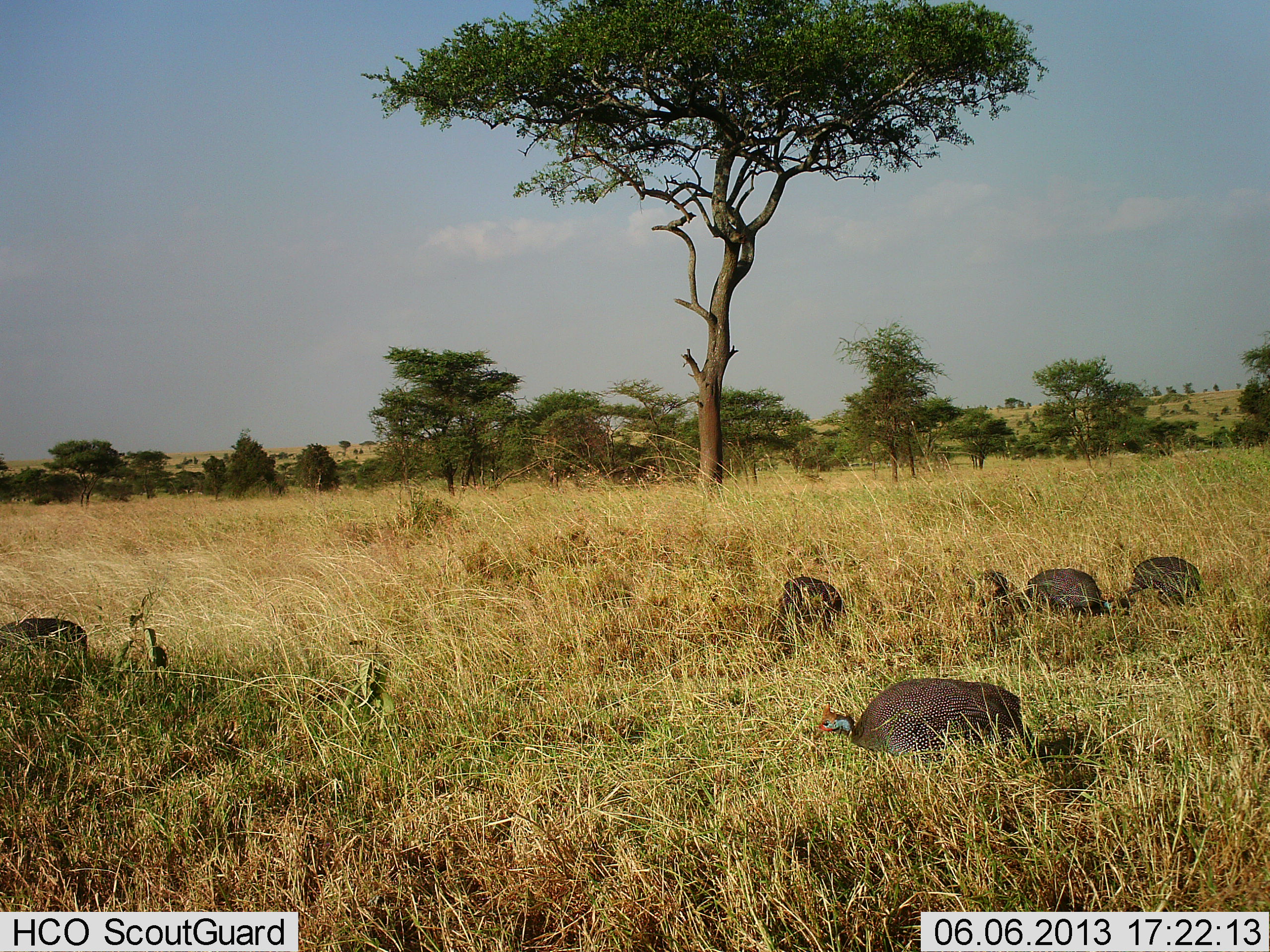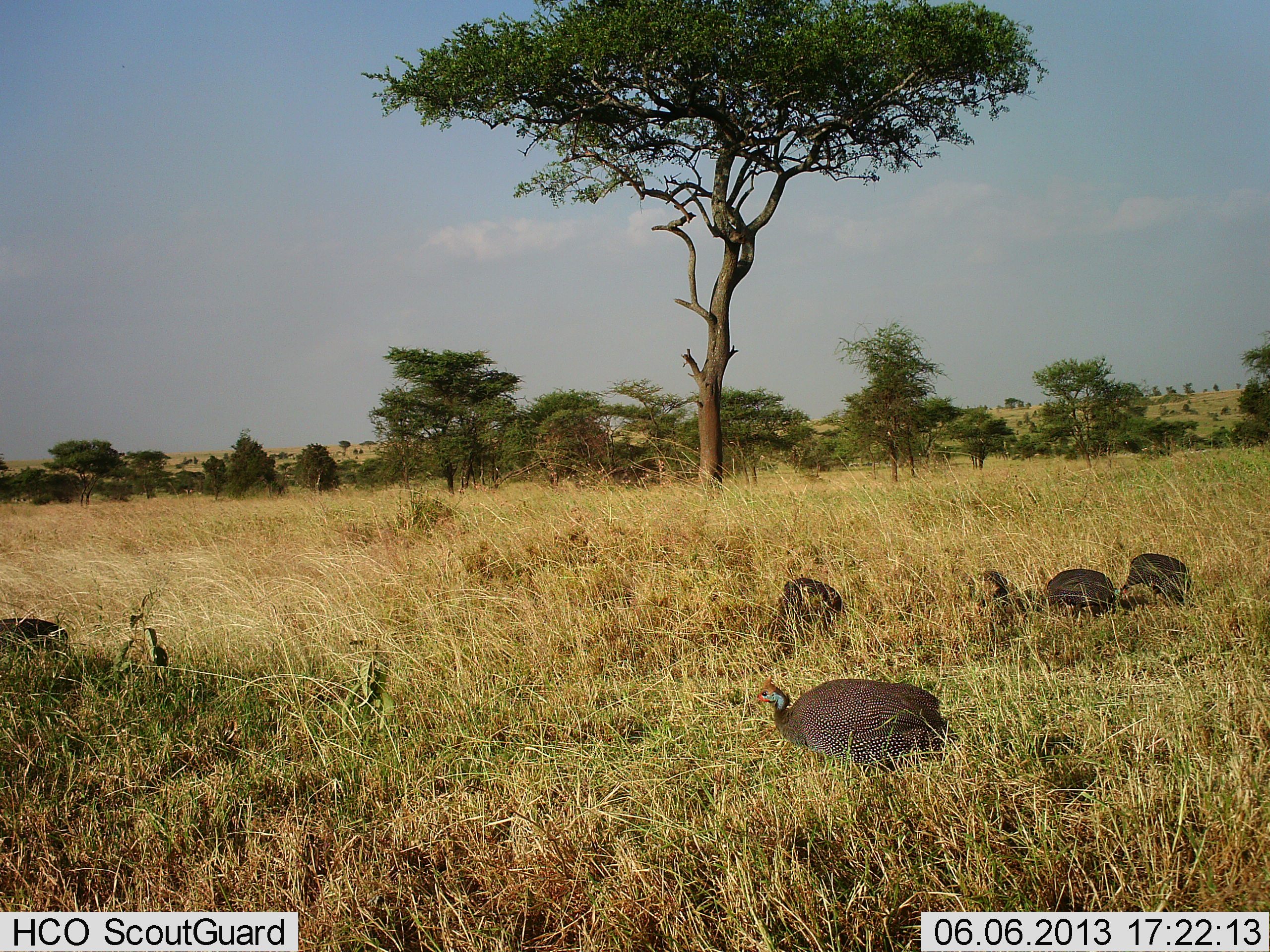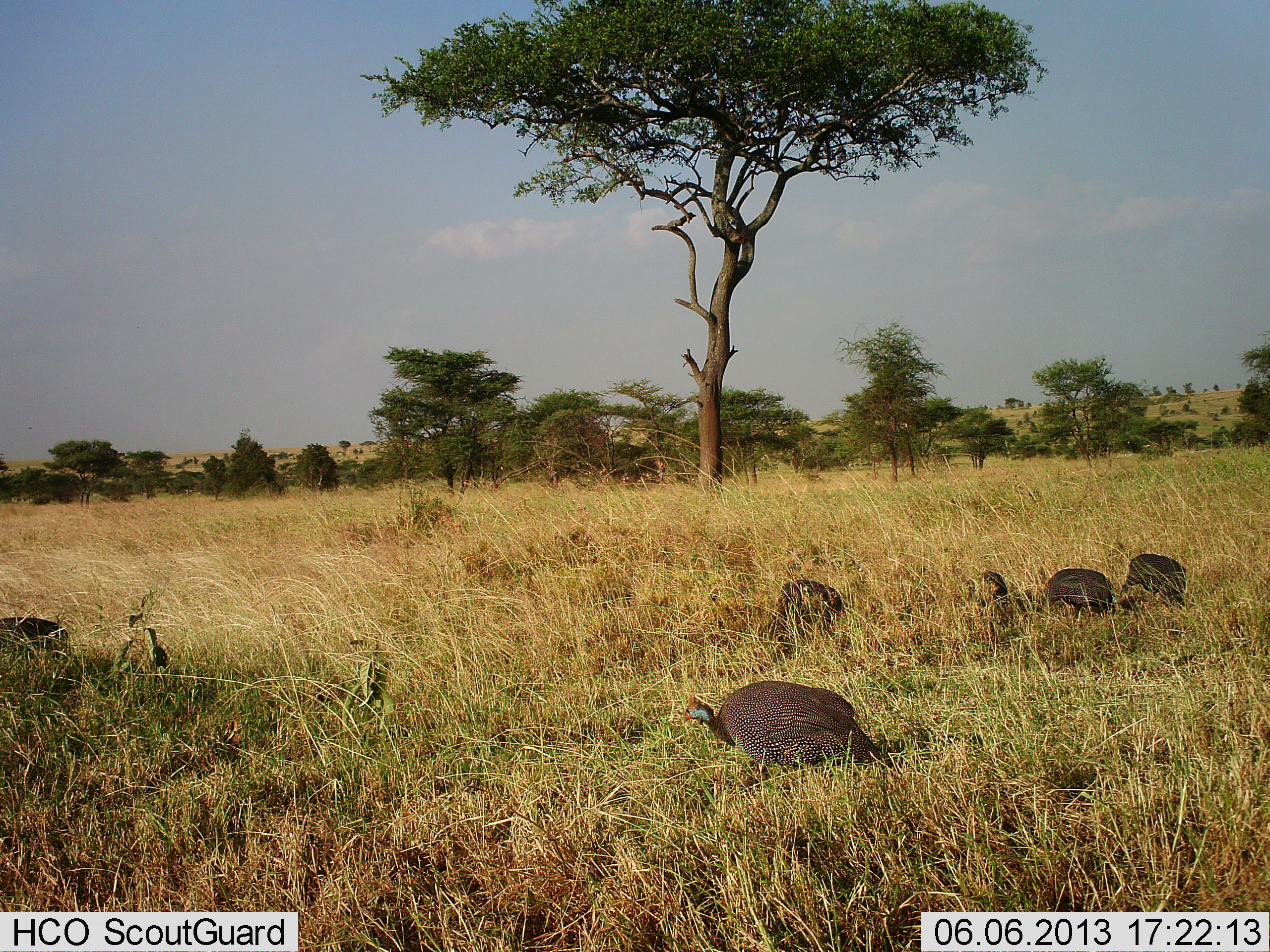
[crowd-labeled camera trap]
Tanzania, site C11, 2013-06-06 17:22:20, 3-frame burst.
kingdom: Animalia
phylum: Chordata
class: Aves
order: Galliformes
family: Numididae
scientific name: Numididae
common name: guinea fowl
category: guineafowl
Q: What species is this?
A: Guineafowl (guinea fowl) (Numididae).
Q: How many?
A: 5.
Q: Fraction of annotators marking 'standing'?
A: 21%.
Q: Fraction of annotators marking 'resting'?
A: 11%.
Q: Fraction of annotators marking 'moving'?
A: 82%.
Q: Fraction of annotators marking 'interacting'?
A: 4%.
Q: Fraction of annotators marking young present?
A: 4%.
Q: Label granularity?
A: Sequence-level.